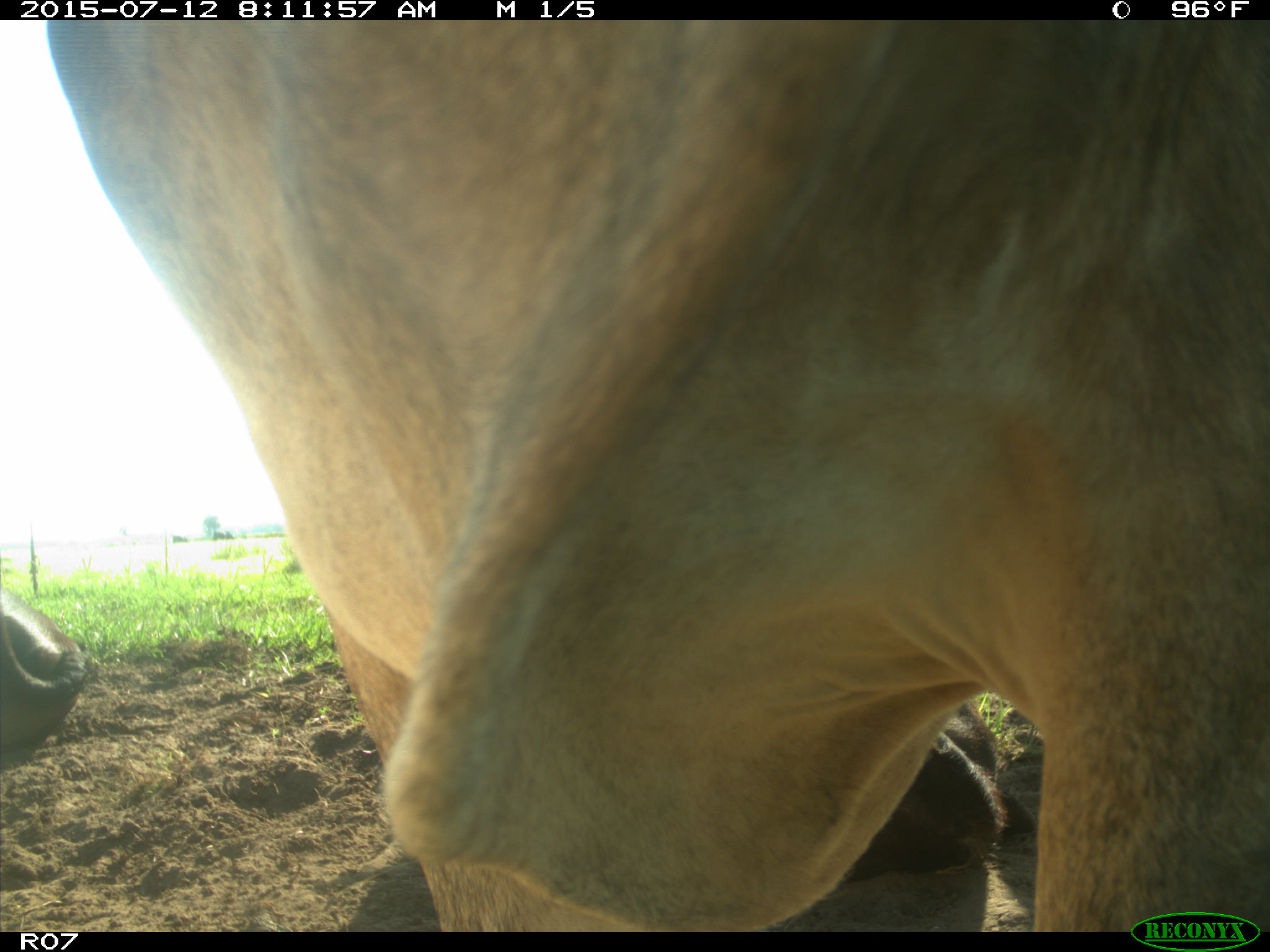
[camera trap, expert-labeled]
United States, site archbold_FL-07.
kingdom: Animalia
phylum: Chordata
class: Mammalia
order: Artiodactyla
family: Bovidae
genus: Bos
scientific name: Bos taurus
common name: domestic cow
Bos taurus (domestic cow).